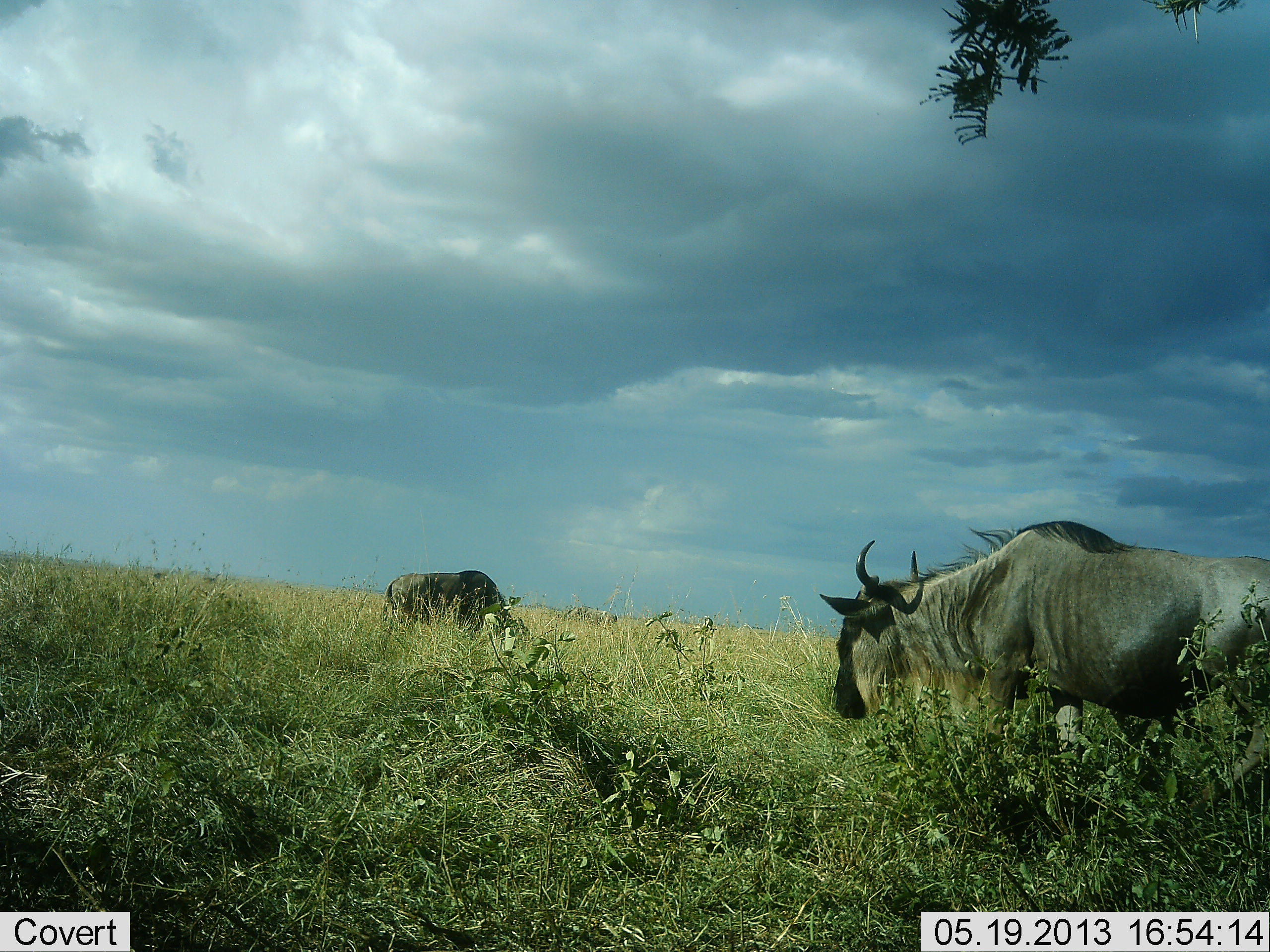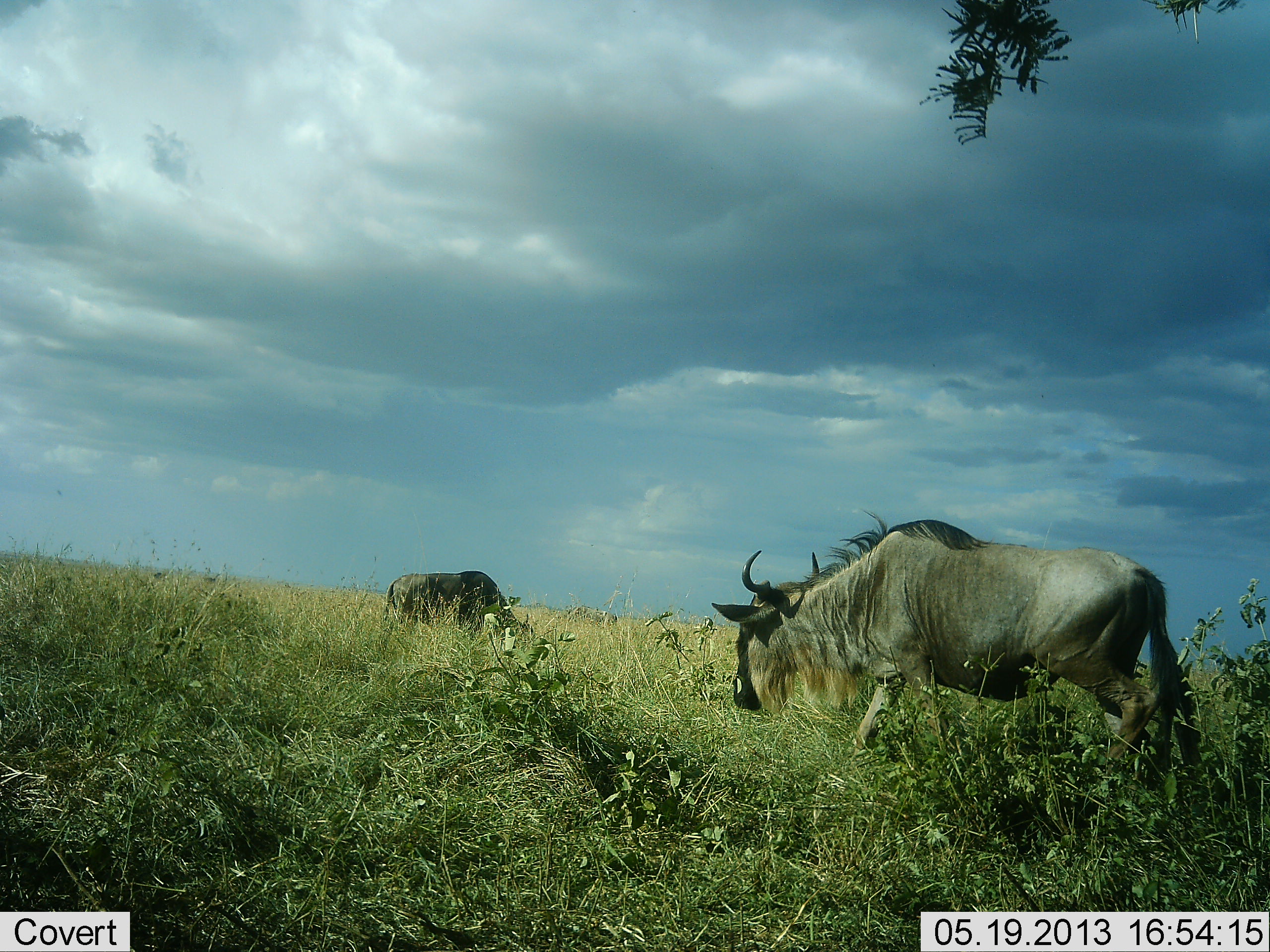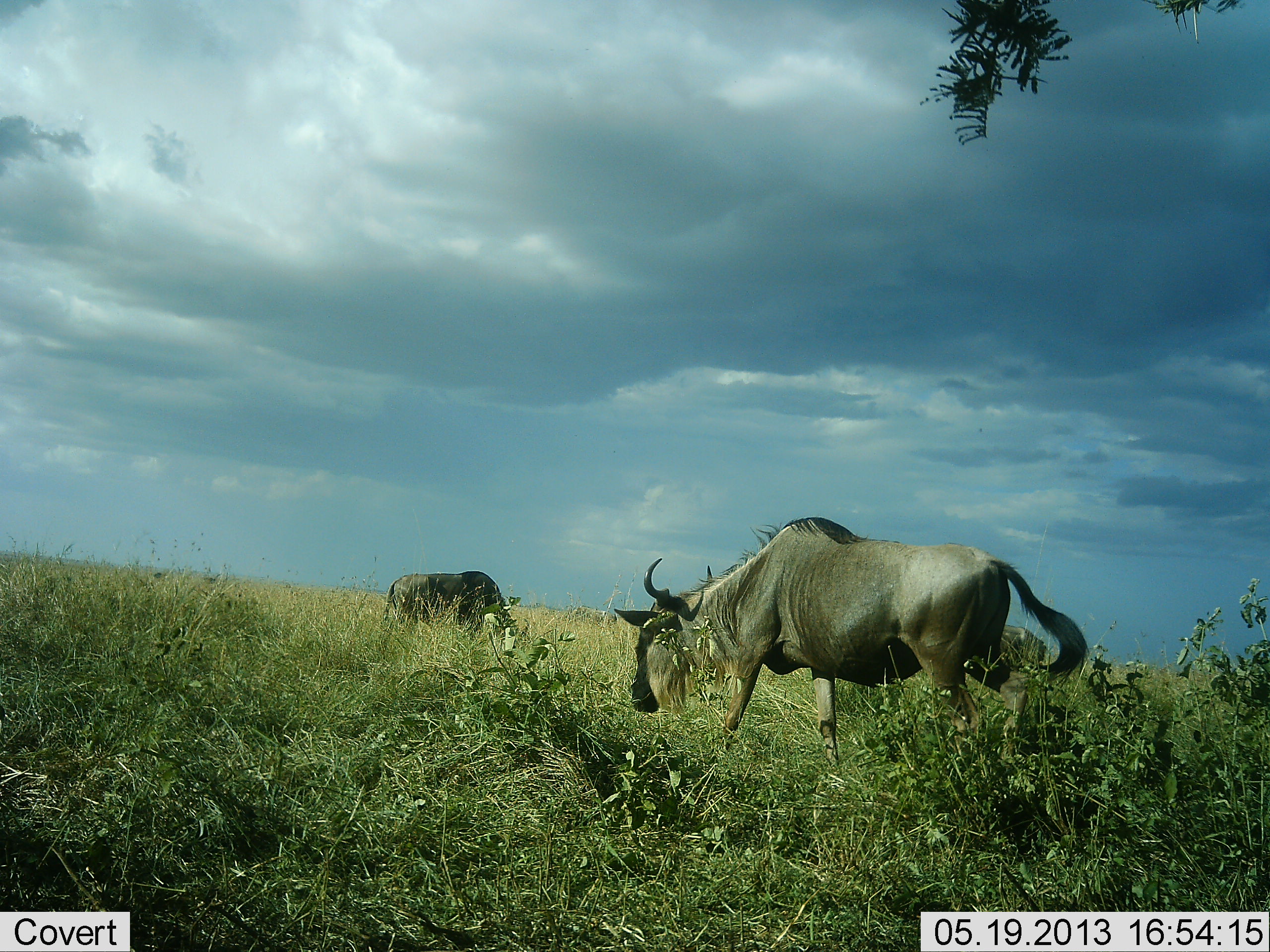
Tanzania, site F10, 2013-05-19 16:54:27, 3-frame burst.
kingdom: Animalia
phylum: Chordata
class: Mammalia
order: Artiodactyla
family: Bovidae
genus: Connochaetes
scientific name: Connochaetes taurinus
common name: blue wildebeest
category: wildebeest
Wildebeest (blue wildebeest) (Connochaetes taurinus), count 2. Behavior (volunteer vote fractions): standing 33%, resting 0%, moving 80%, interacting 7%. Young present (vote fraction): 0%. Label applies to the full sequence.